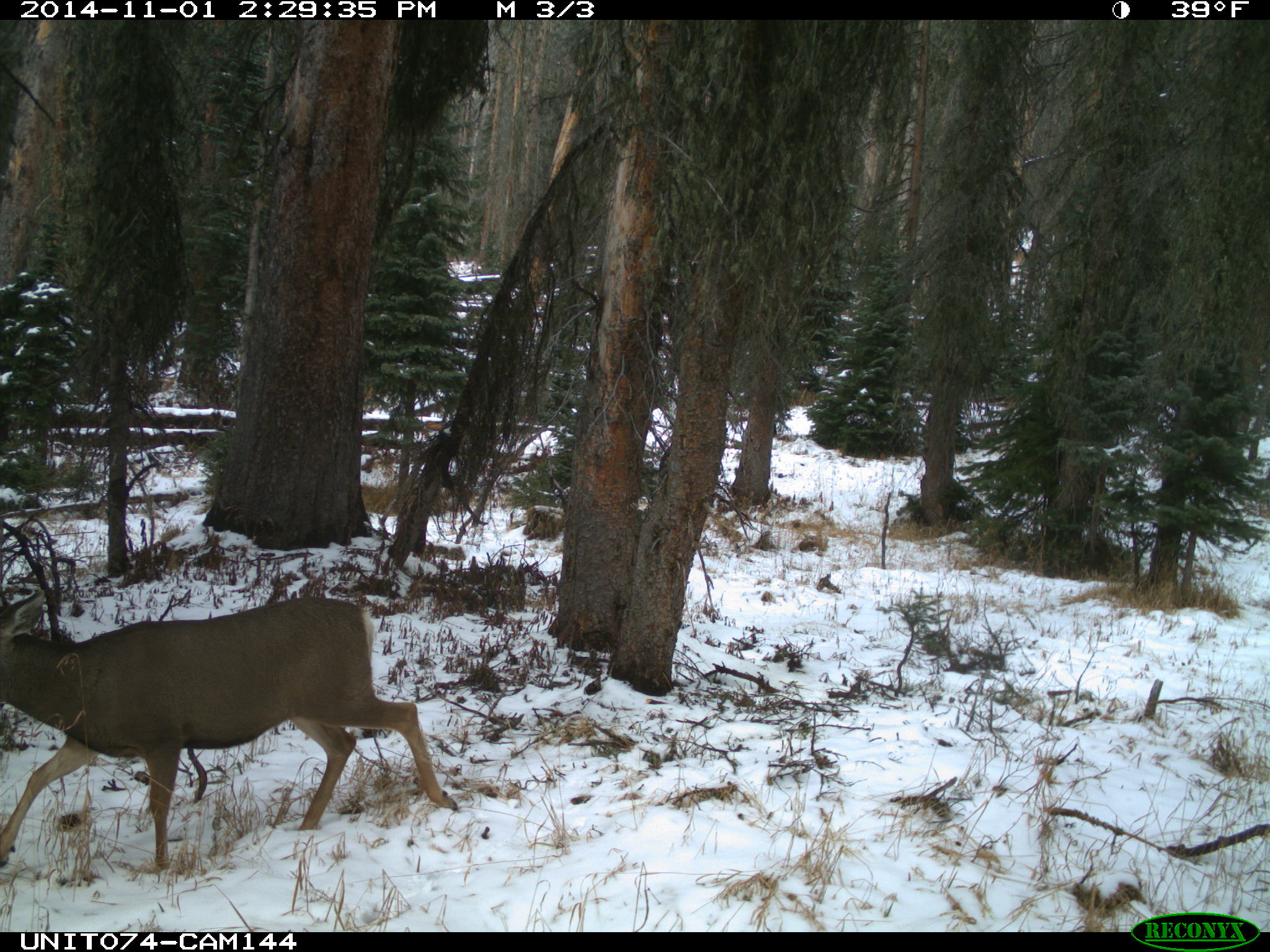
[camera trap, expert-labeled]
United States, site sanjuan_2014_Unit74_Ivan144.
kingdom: Animalia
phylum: Chordata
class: Mammalia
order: Artiodactyla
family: Cervidae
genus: Odocoileus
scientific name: Odocoileus hemionus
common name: mule deer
Odocoileus hemionus (mule deer).